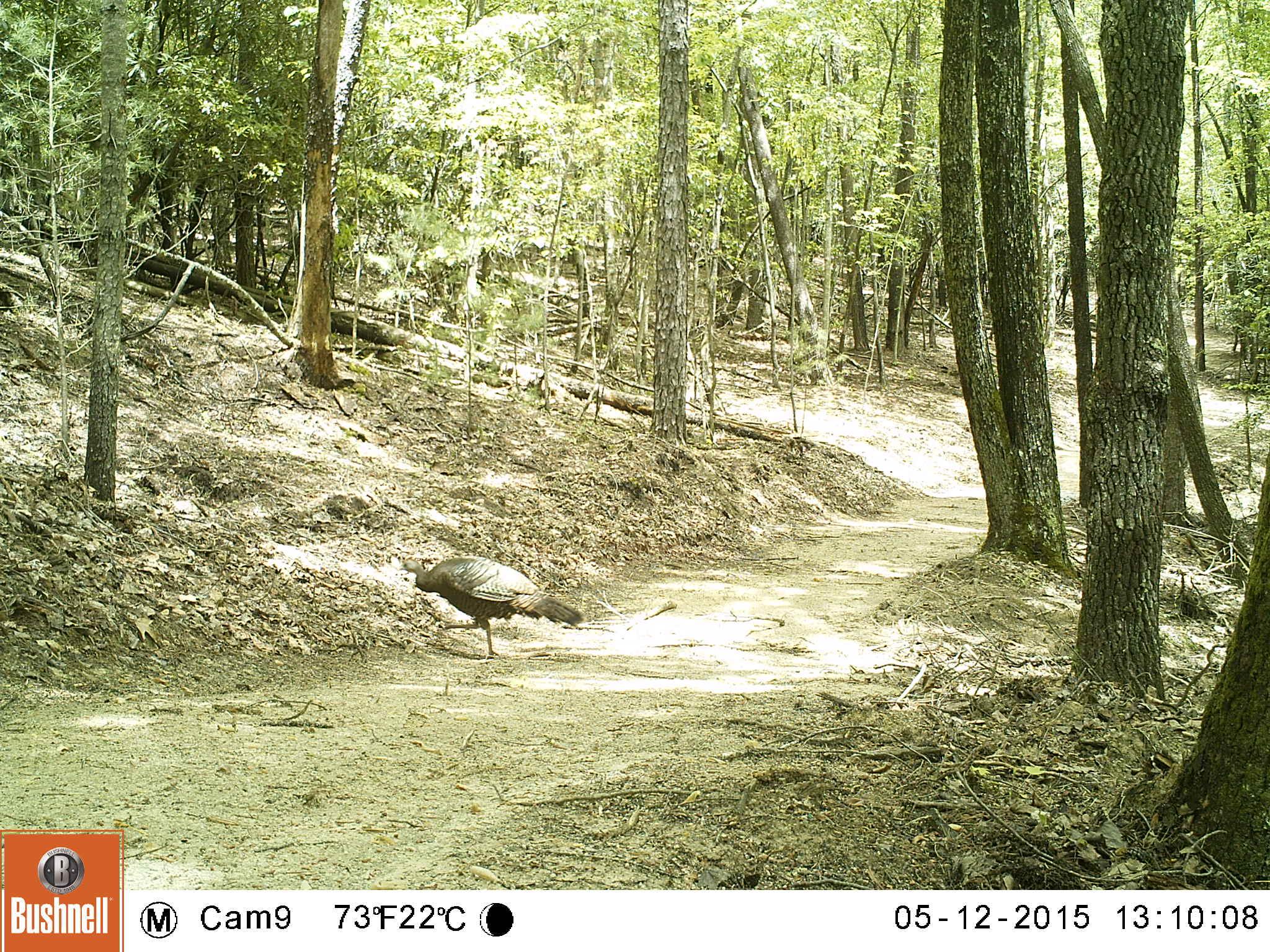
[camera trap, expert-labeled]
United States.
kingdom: Animalia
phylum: Chordata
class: Aves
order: Galliformes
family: Phasianidae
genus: Meleagris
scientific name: Meleagris gallopavo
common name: wild turkey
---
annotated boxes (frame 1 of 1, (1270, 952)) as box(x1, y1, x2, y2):
Wild Turkey: box(395, 550, 584, 663)